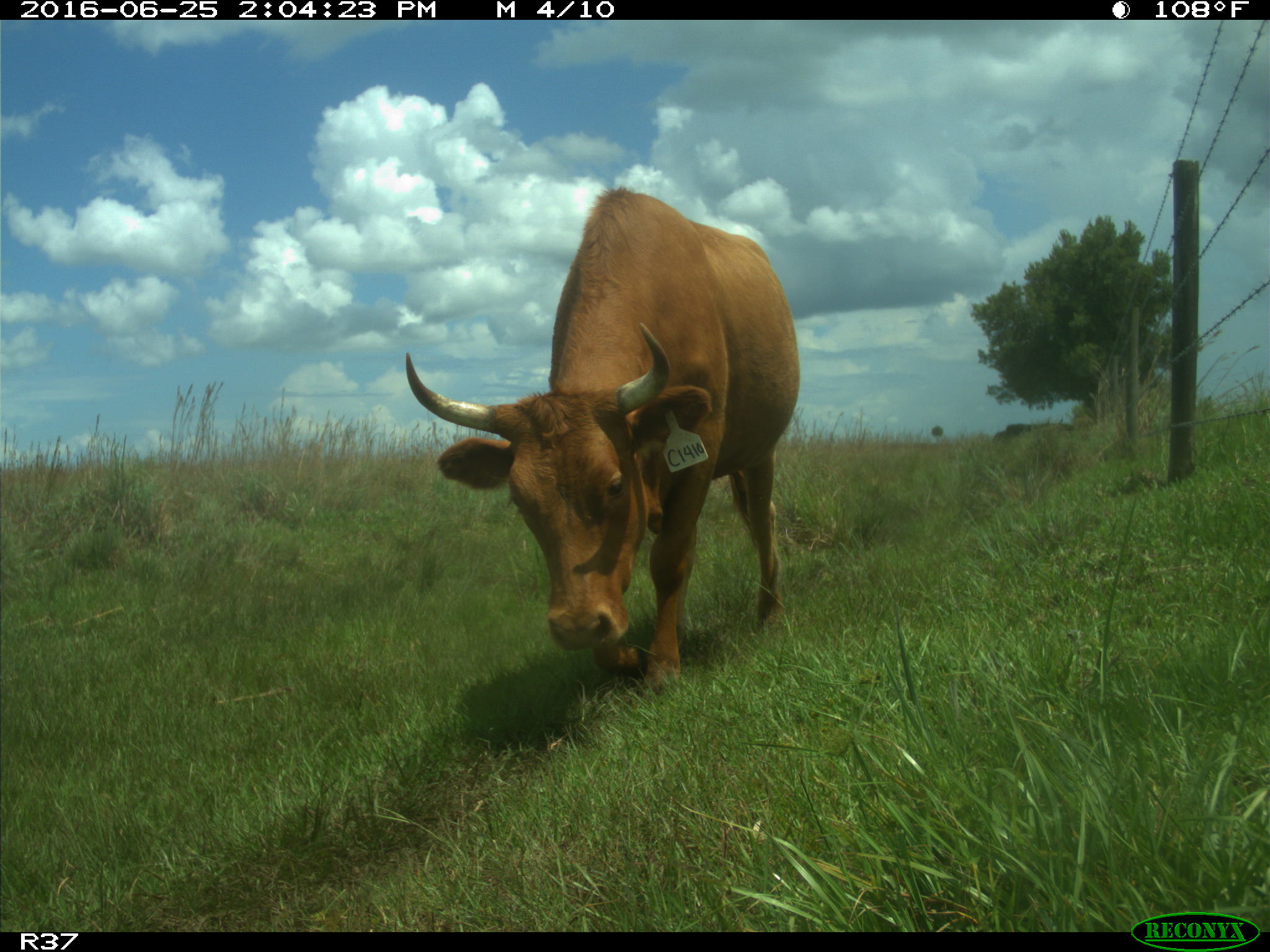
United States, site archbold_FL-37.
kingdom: Animalia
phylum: Chordata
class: Mammalia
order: Artiodactyla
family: Bovidae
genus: Bos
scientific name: Bos taurus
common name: domestic cow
Bos taurus (domestic cow).